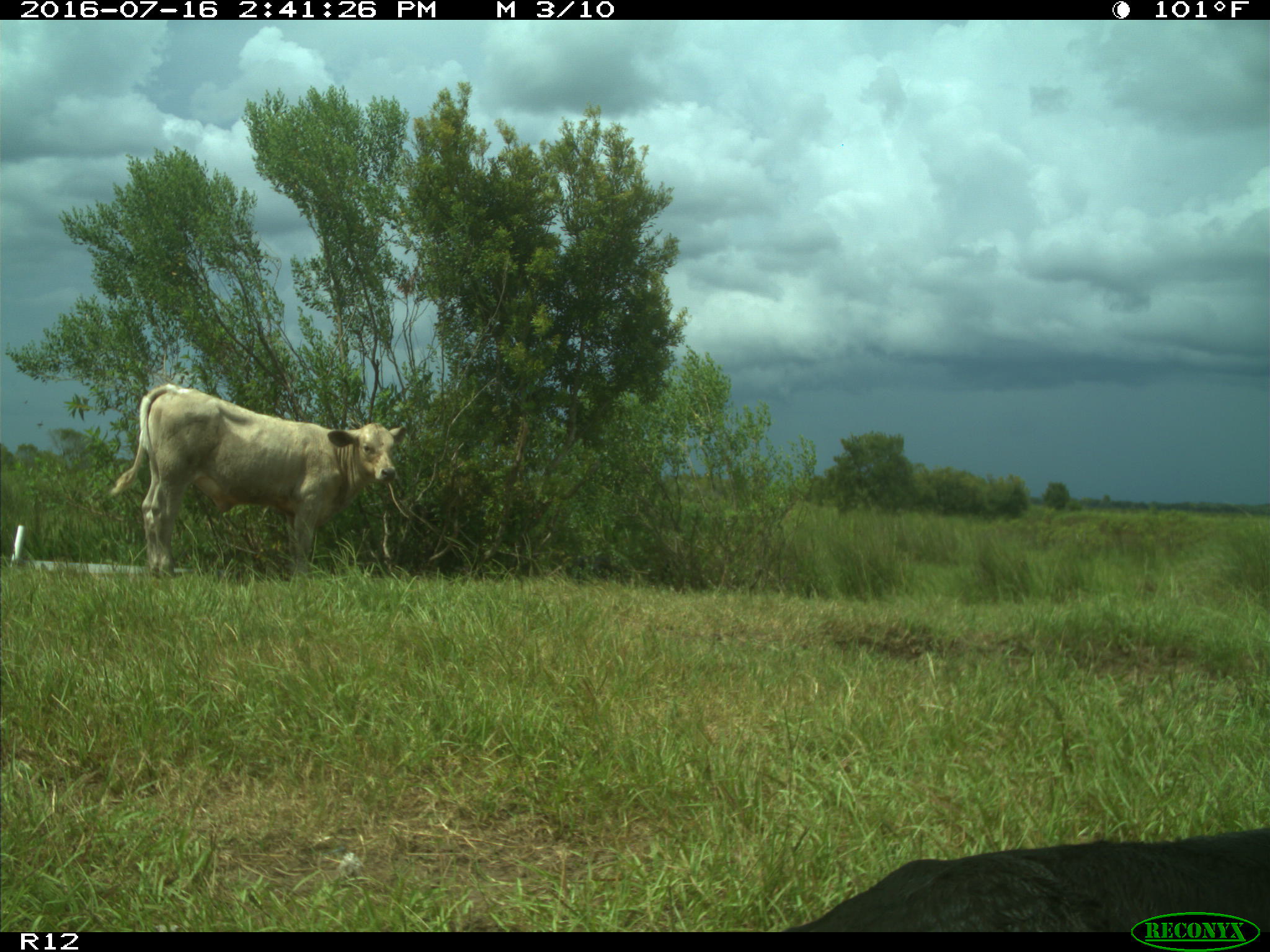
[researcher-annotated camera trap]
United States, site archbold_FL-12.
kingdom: Animalia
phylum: Chordata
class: Mammalia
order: Artiodactyla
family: Bovidae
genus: Bos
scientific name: Bos taurus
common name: domestic cow